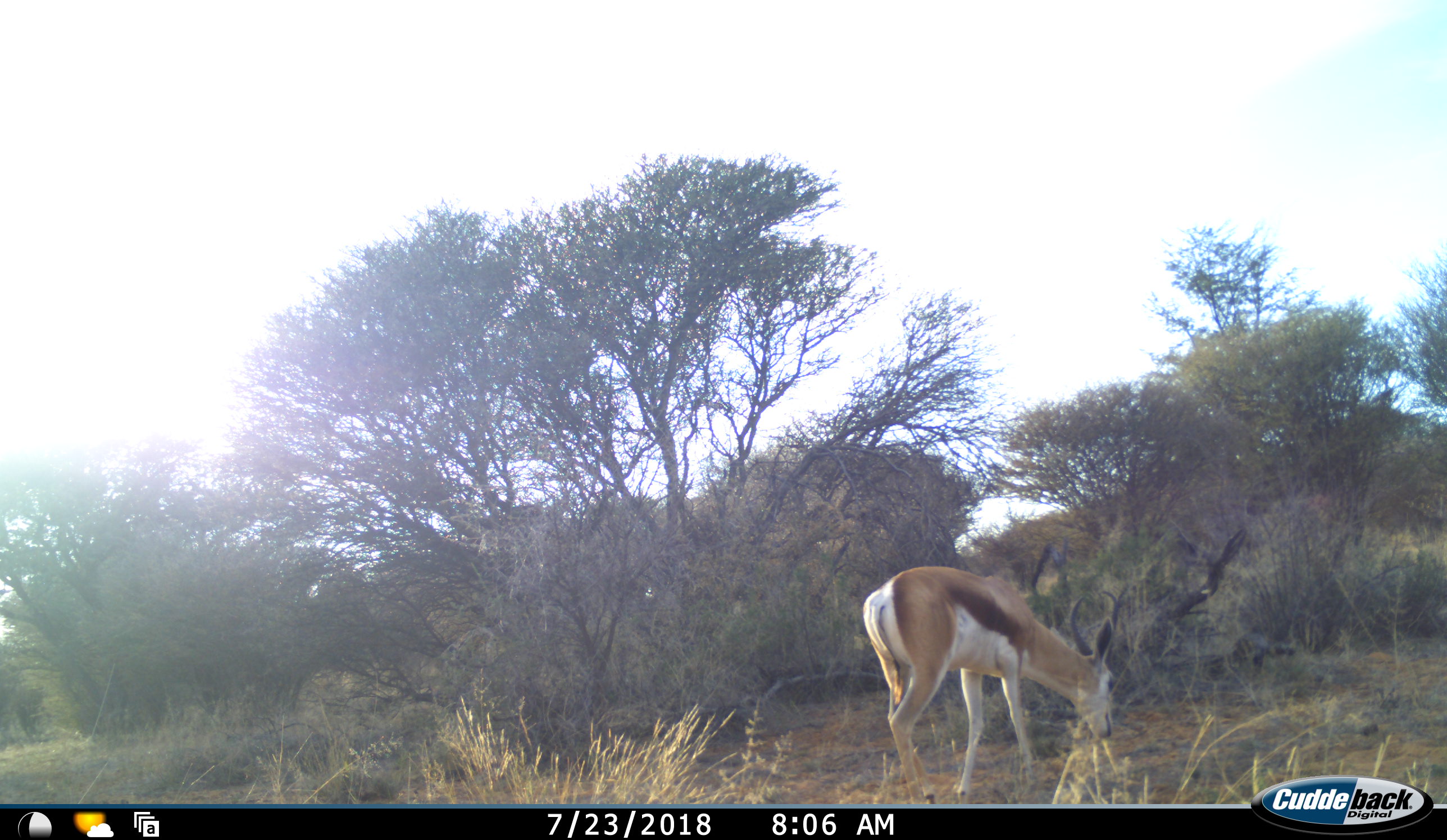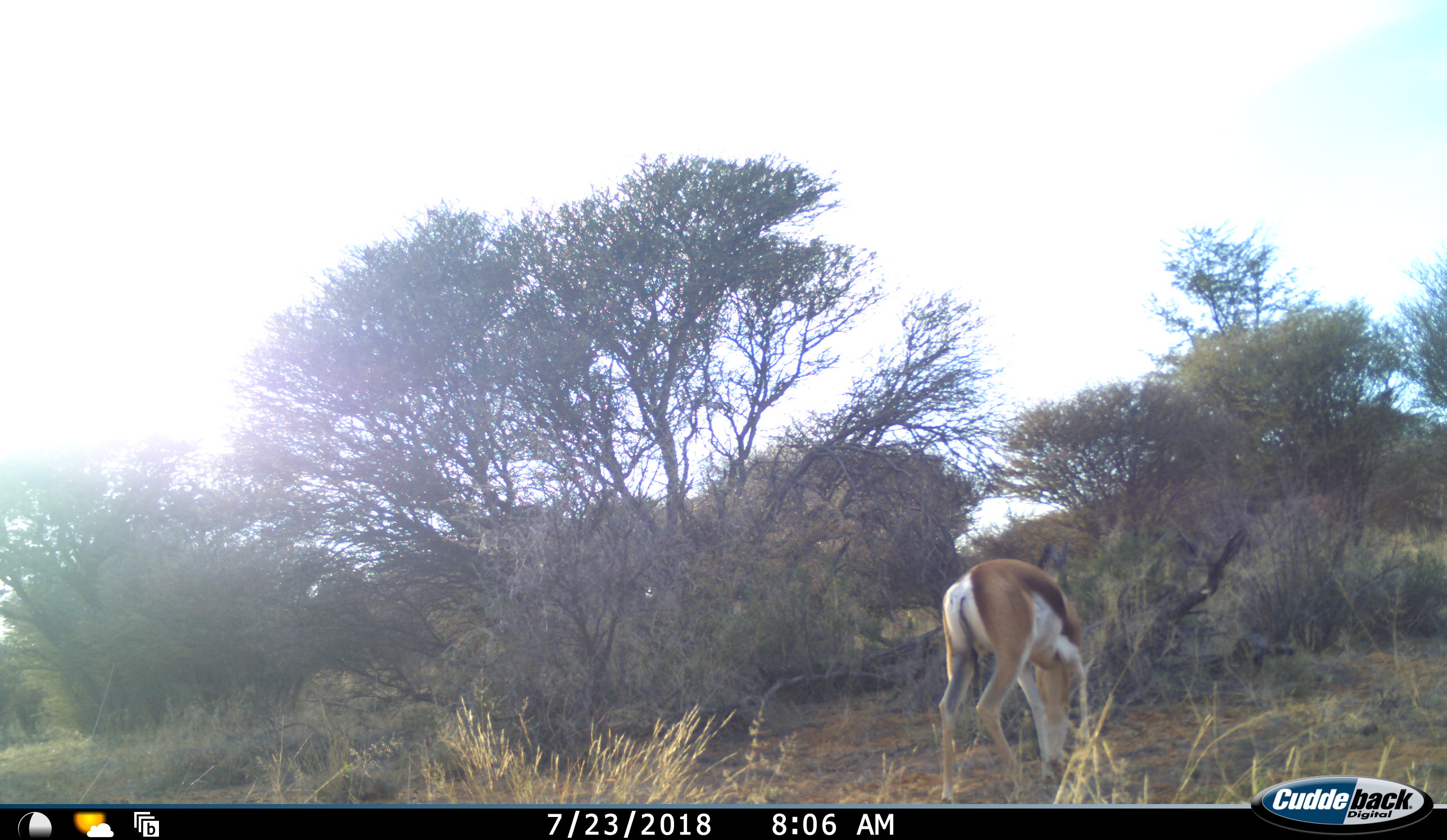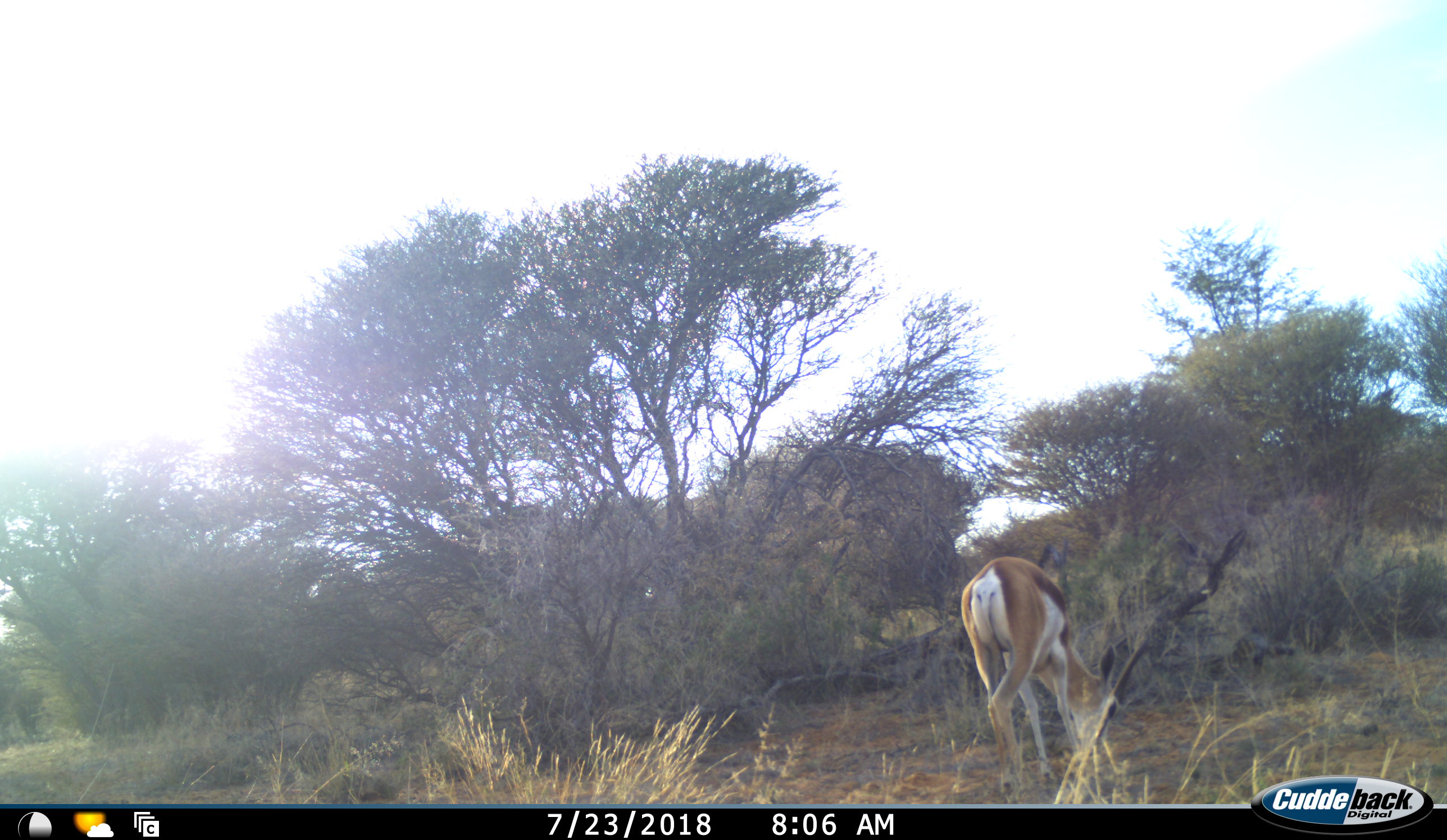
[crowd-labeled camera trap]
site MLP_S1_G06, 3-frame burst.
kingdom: Animalia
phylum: Chordata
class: Mammalia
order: Artiodactyla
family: Bovidae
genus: Antidorcas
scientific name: Antidorcas marsupialis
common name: springbok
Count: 1.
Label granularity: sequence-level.